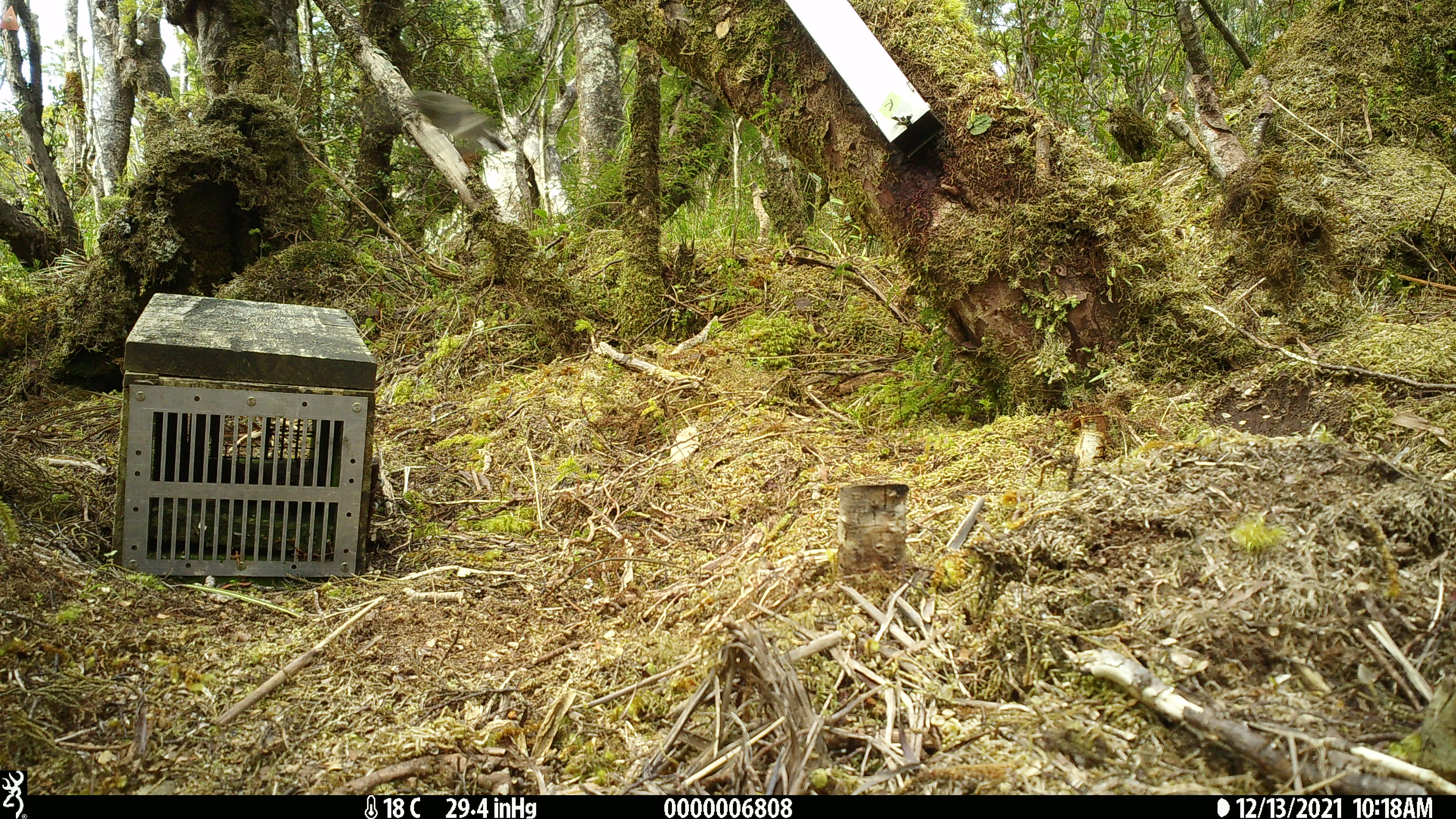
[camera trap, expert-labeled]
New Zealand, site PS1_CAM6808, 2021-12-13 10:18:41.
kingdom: Animalia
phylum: Chordata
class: Aves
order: Passeriformes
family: Petroicidae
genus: Petroica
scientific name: Petroica macrocephala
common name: tomtit